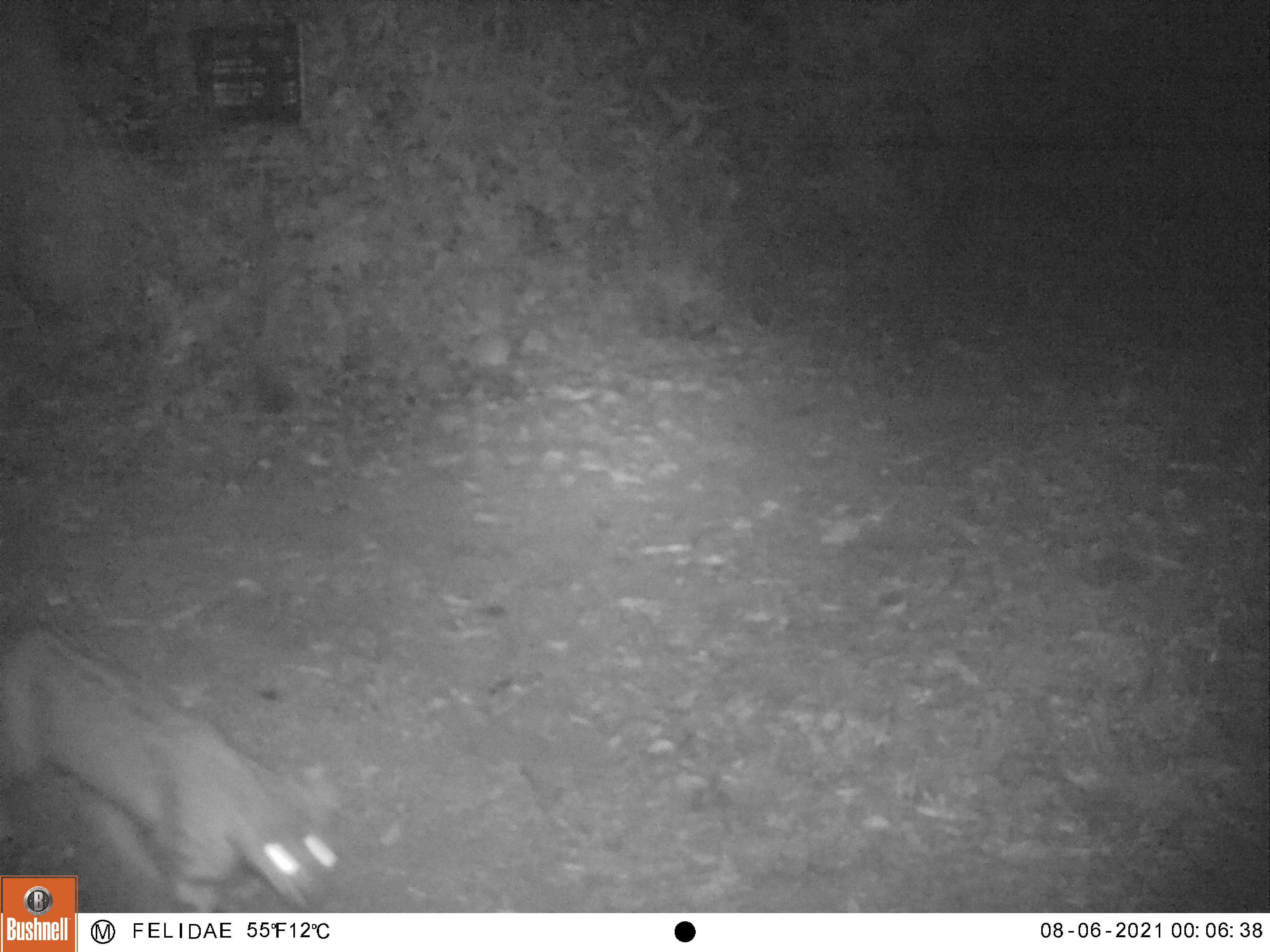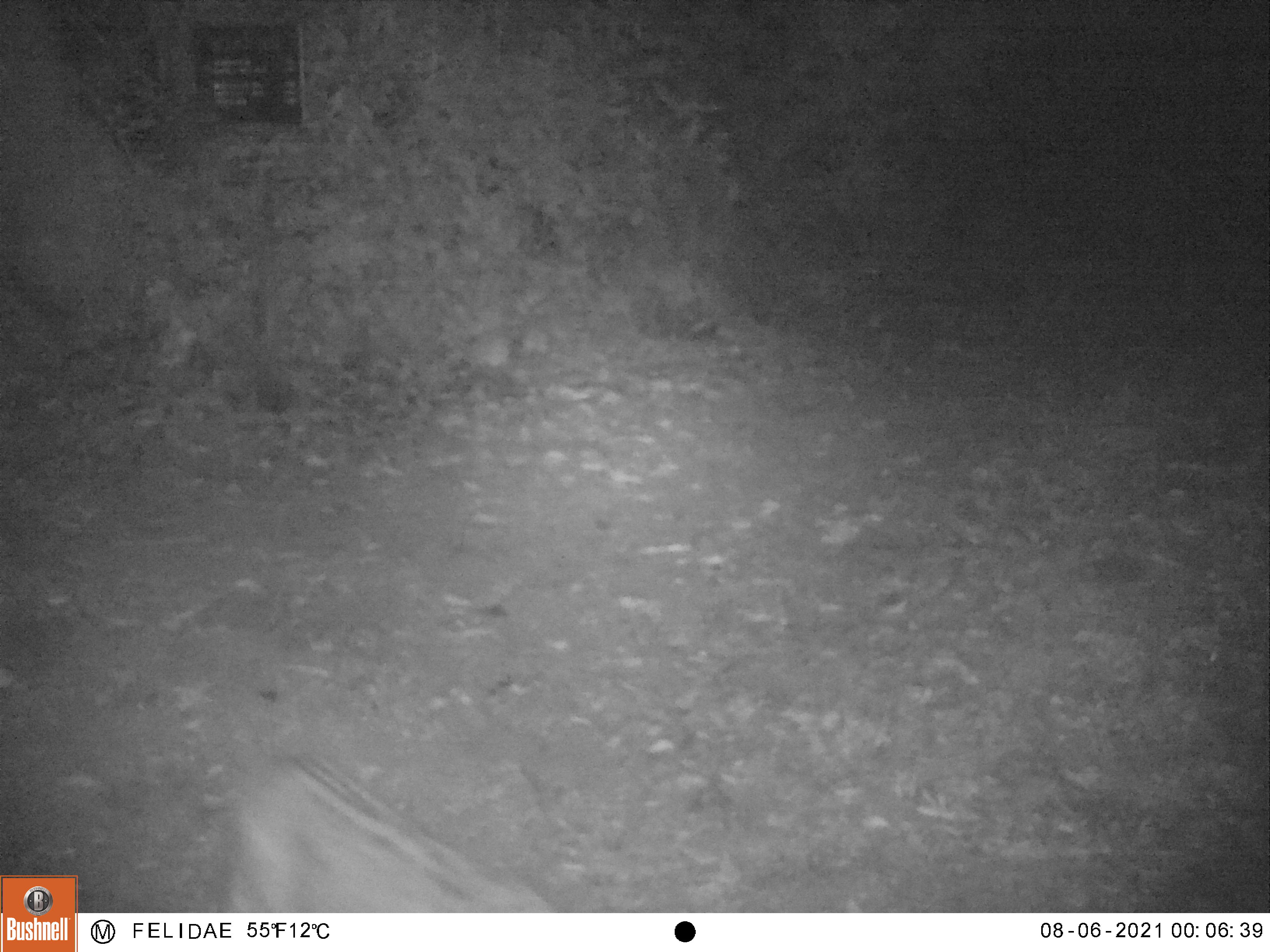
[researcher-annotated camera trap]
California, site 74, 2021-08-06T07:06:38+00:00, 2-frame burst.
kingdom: Animalia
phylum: Chordata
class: Mammalia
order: Carnivora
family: Felidae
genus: Lynx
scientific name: Lynx rufus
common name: bobcat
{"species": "bobcat (Lynx rufus)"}